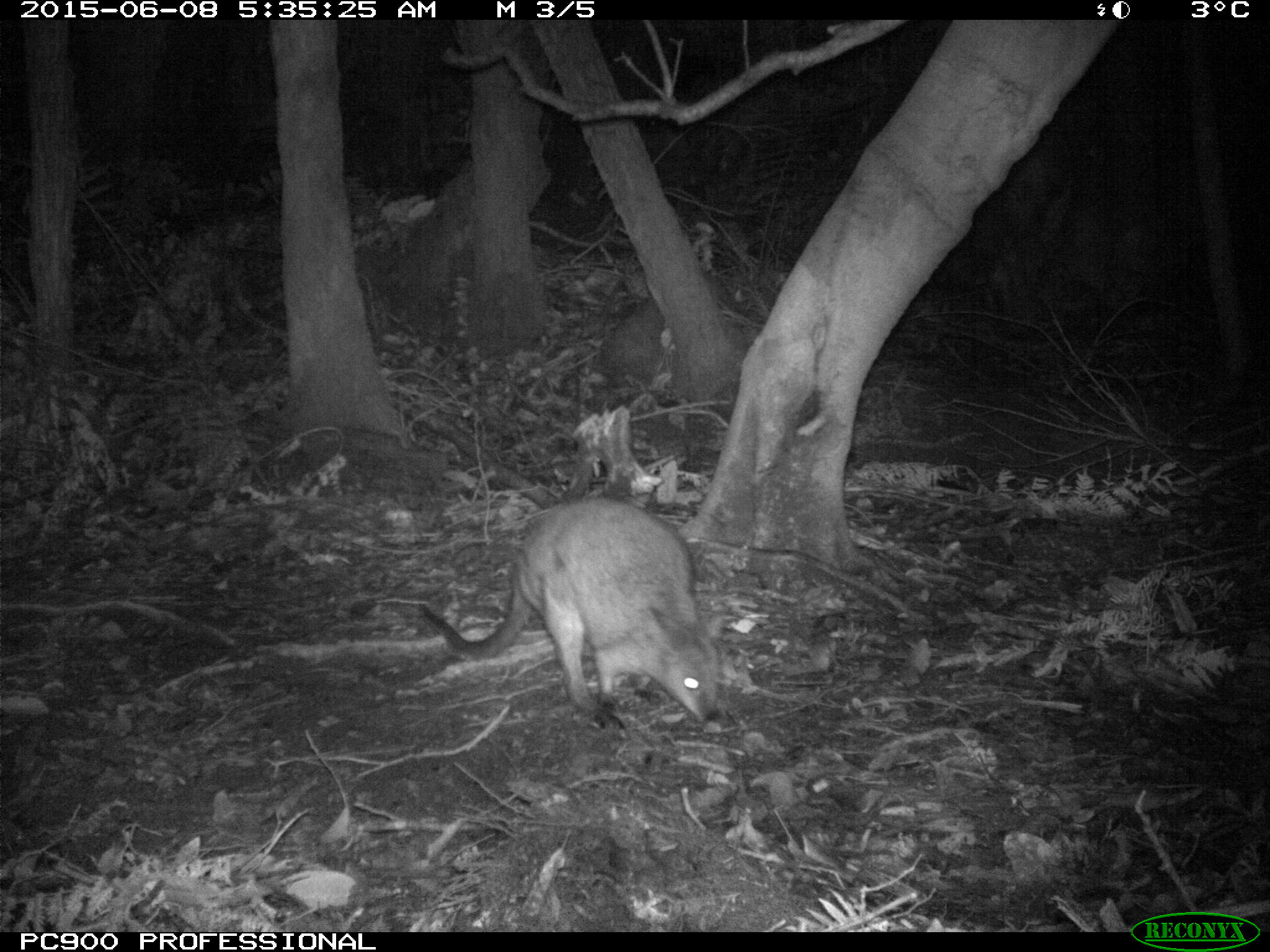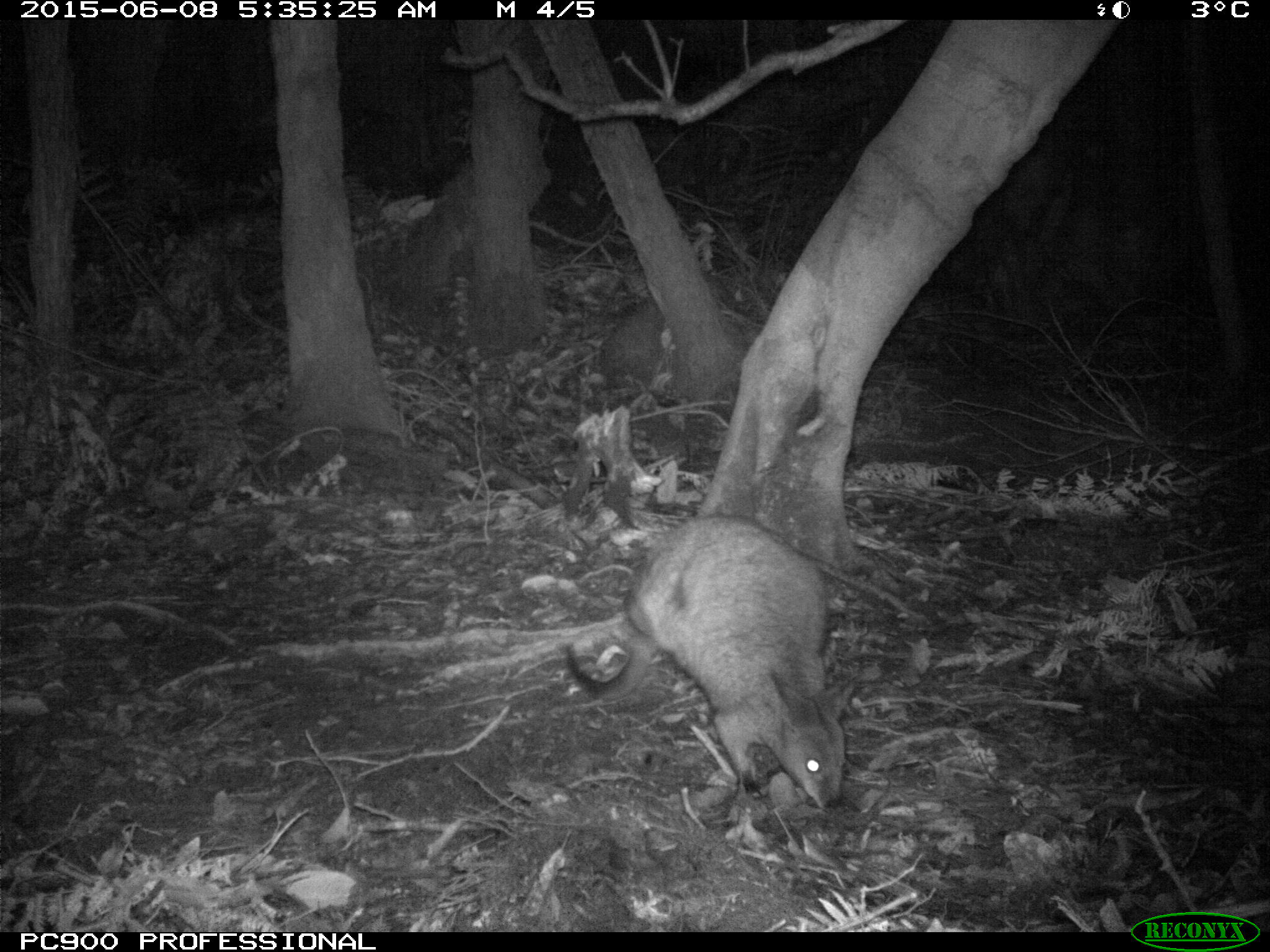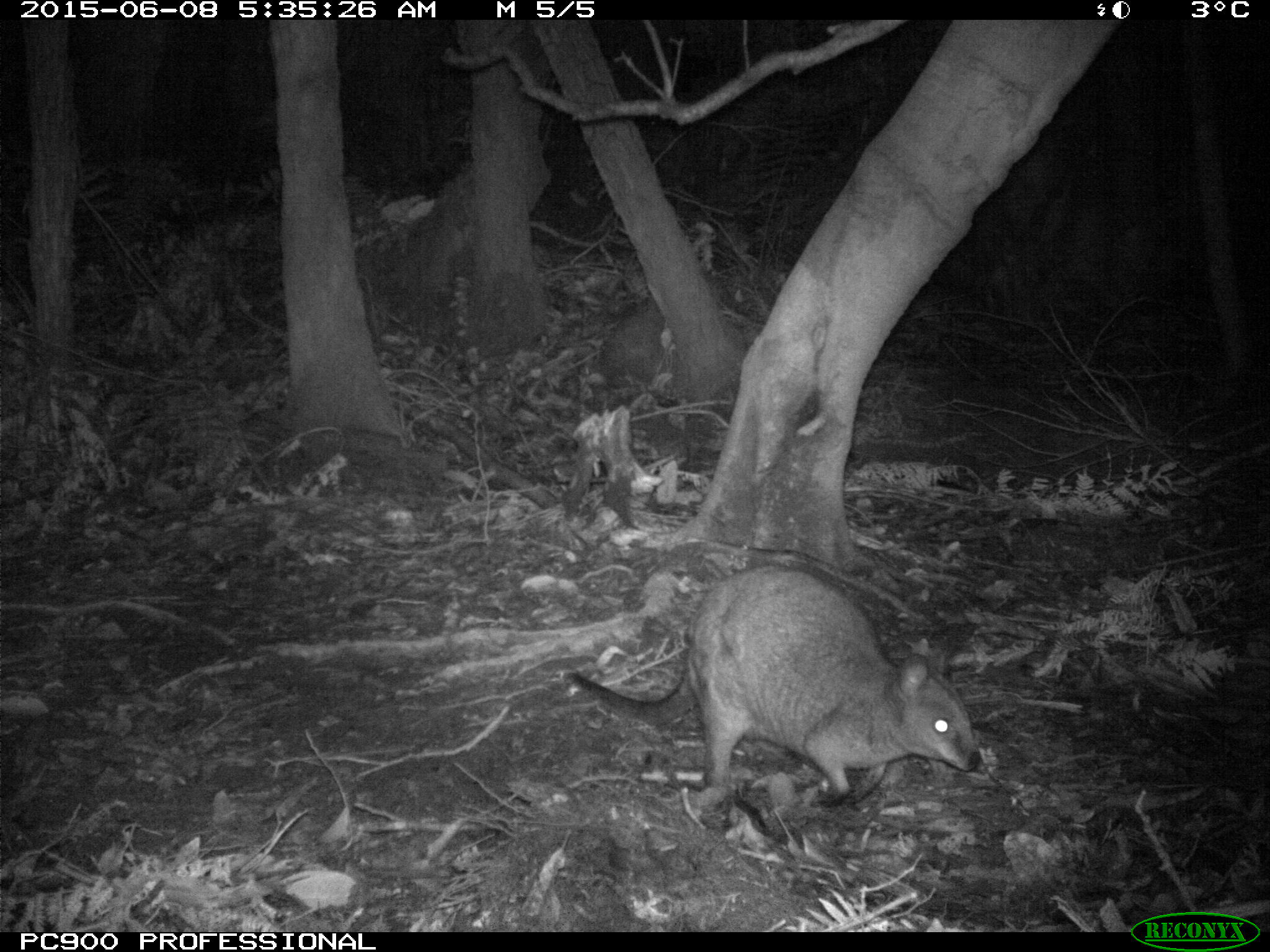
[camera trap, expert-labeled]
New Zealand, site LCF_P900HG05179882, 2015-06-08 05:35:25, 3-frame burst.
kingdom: Animalia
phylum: Chordata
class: Mammalia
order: Diprotodontia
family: Macropodidae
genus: Notamacropus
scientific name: Notamacropus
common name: wallaby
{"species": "wallaby (Notamacropus)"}